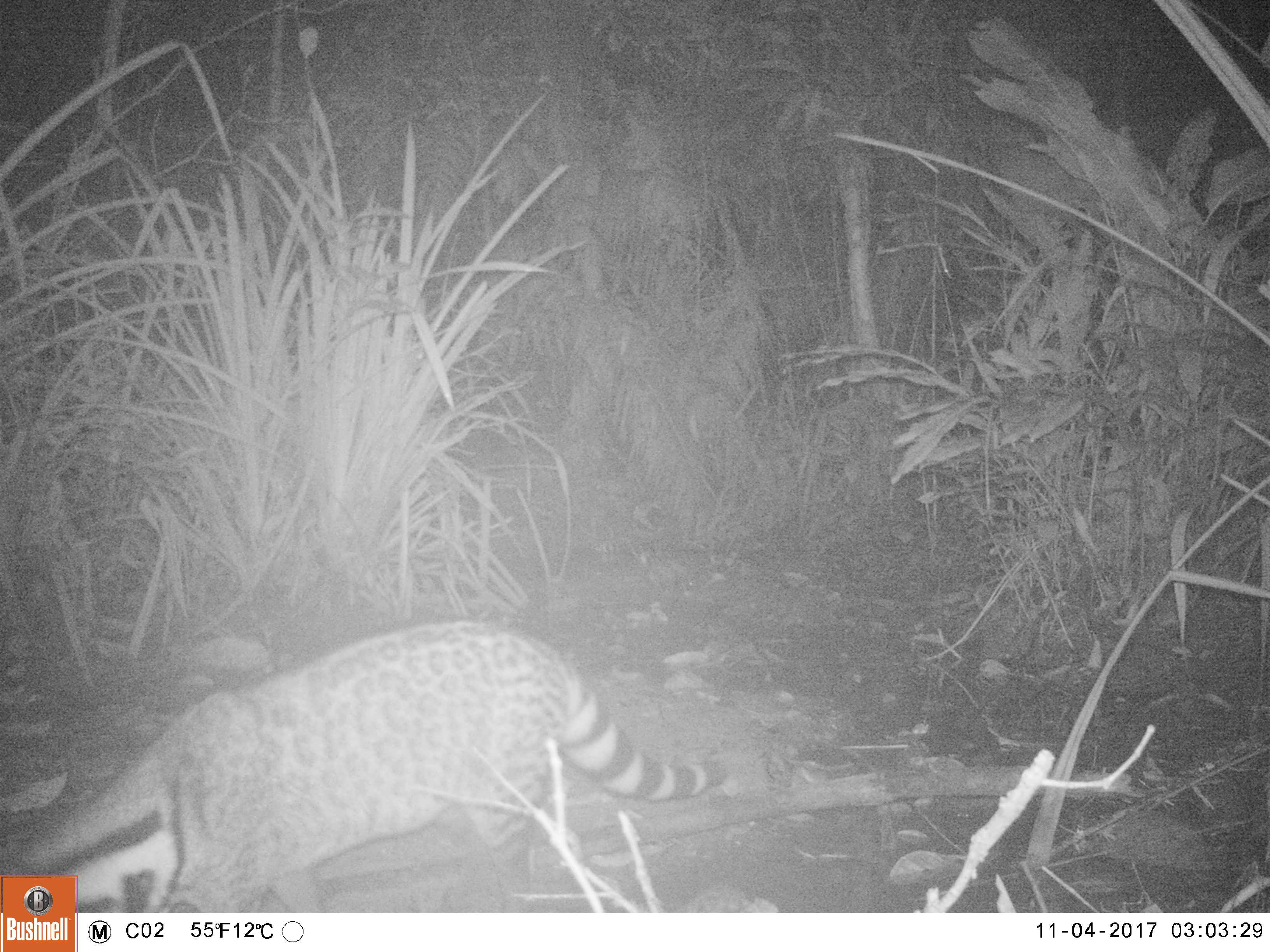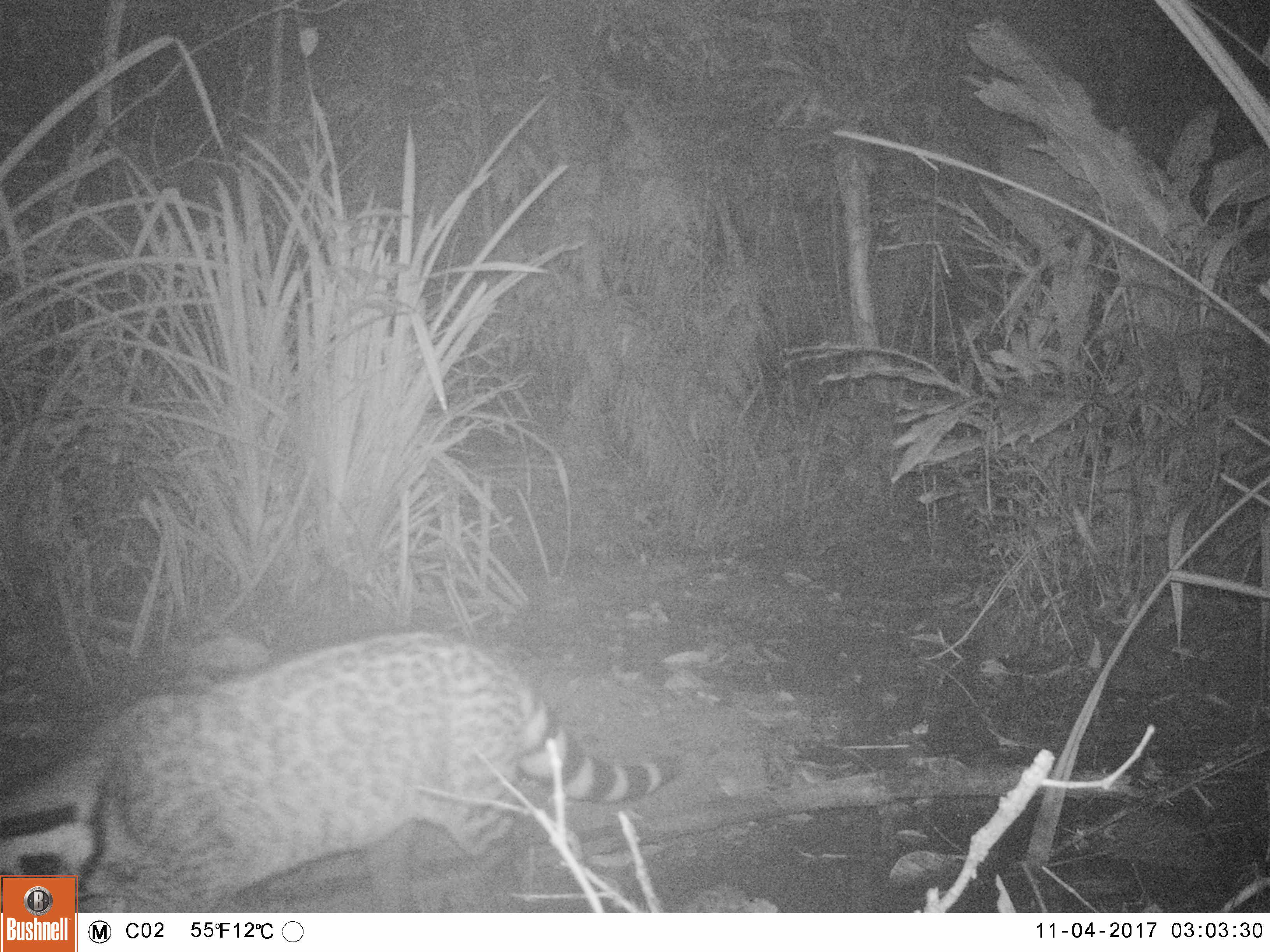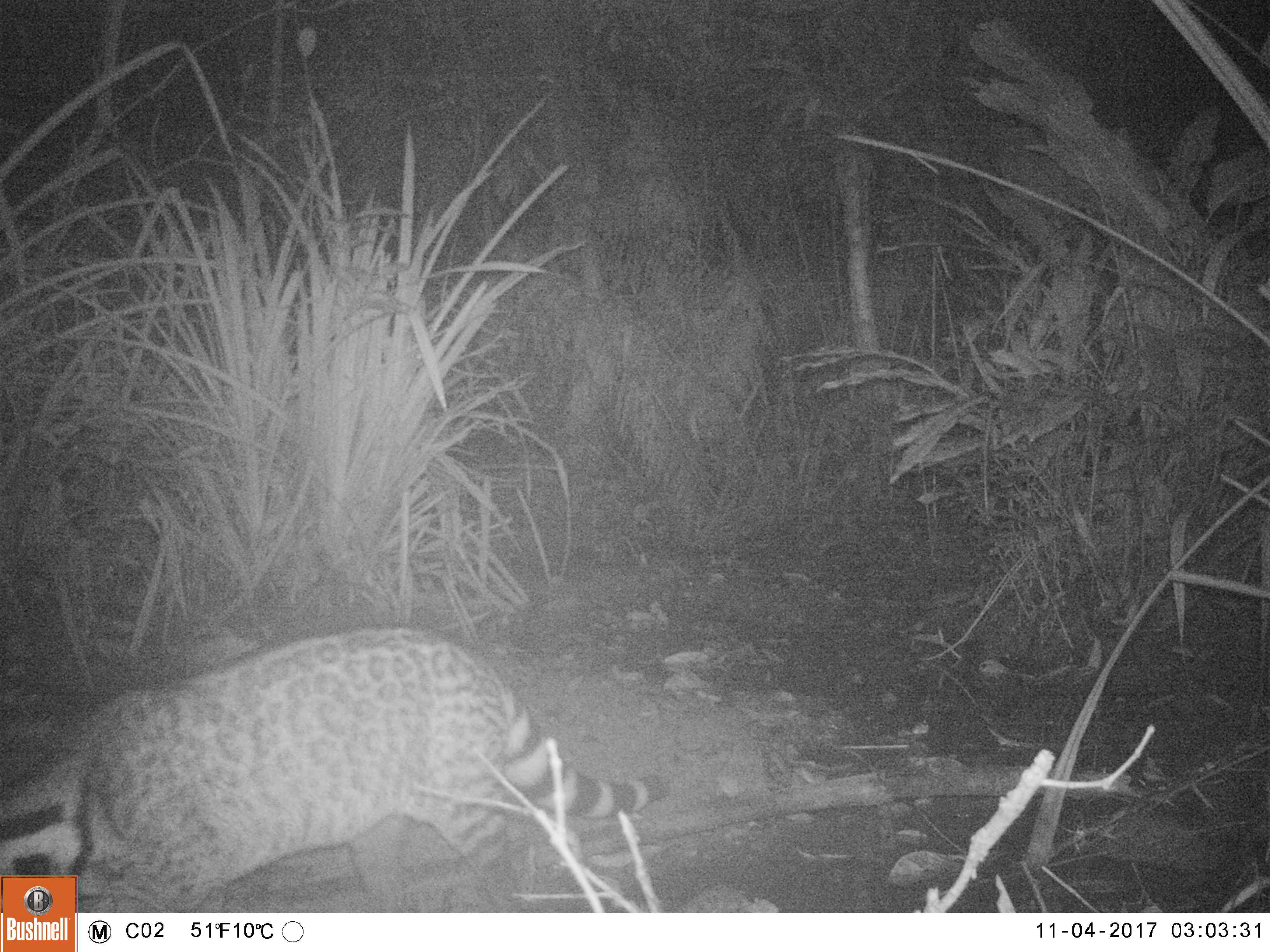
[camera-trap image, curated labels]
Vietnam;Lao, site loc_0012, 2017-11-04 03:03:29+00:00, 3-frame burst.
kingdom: Animalia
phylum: Chordata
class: Mammalia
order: Carnivora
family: Viverridae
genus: Viverra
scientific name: Viverra zibetha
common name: large indian civet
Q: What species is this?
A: Large indian civet (Viverra zibetha).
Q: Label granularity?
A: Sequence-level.